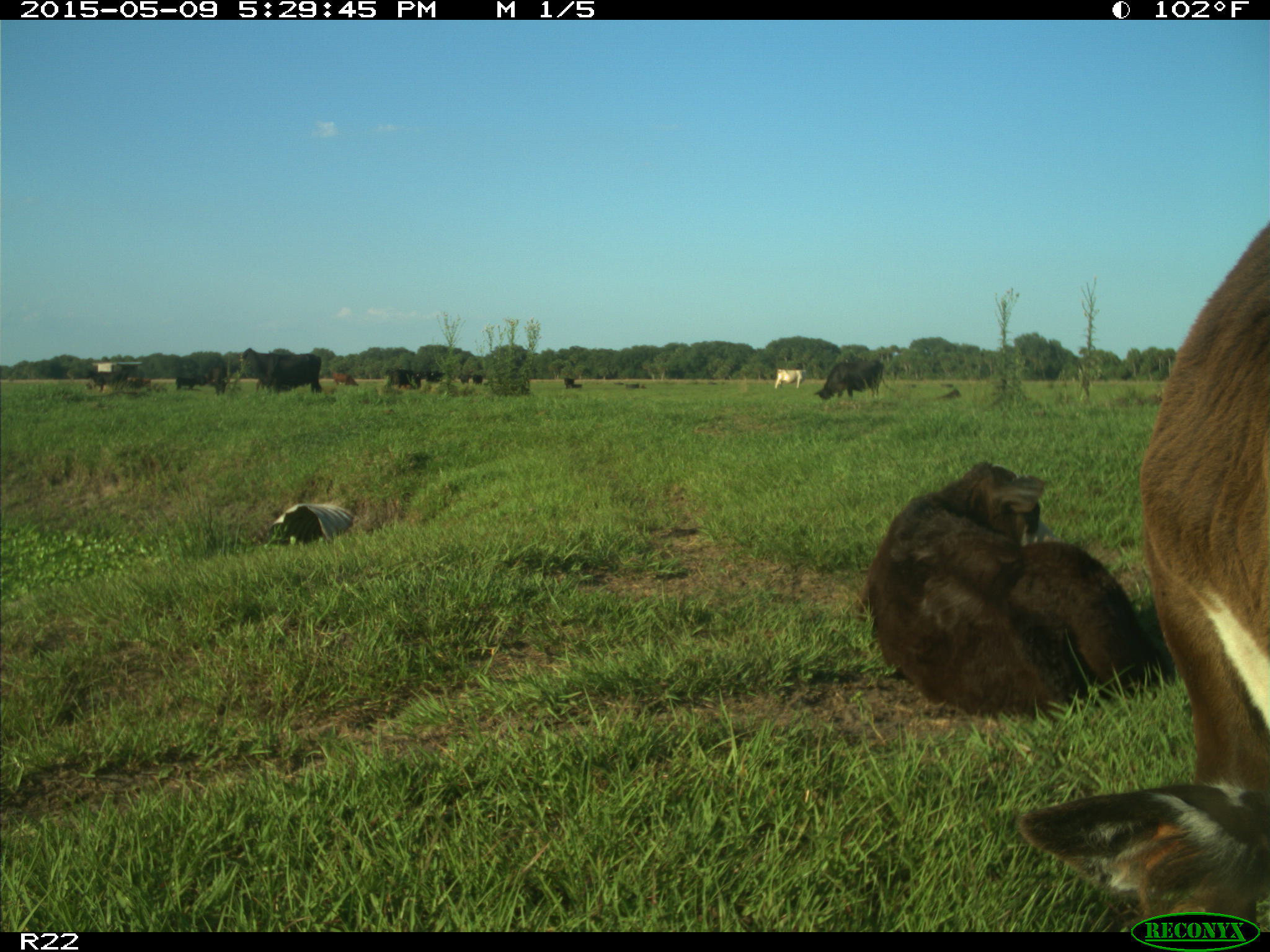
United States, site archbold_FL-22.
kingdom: Animalia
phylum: Chordata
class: Mammalia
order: Artiodactyla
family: Bovidae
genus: Bos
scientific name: Bos taurus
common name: domestic cow